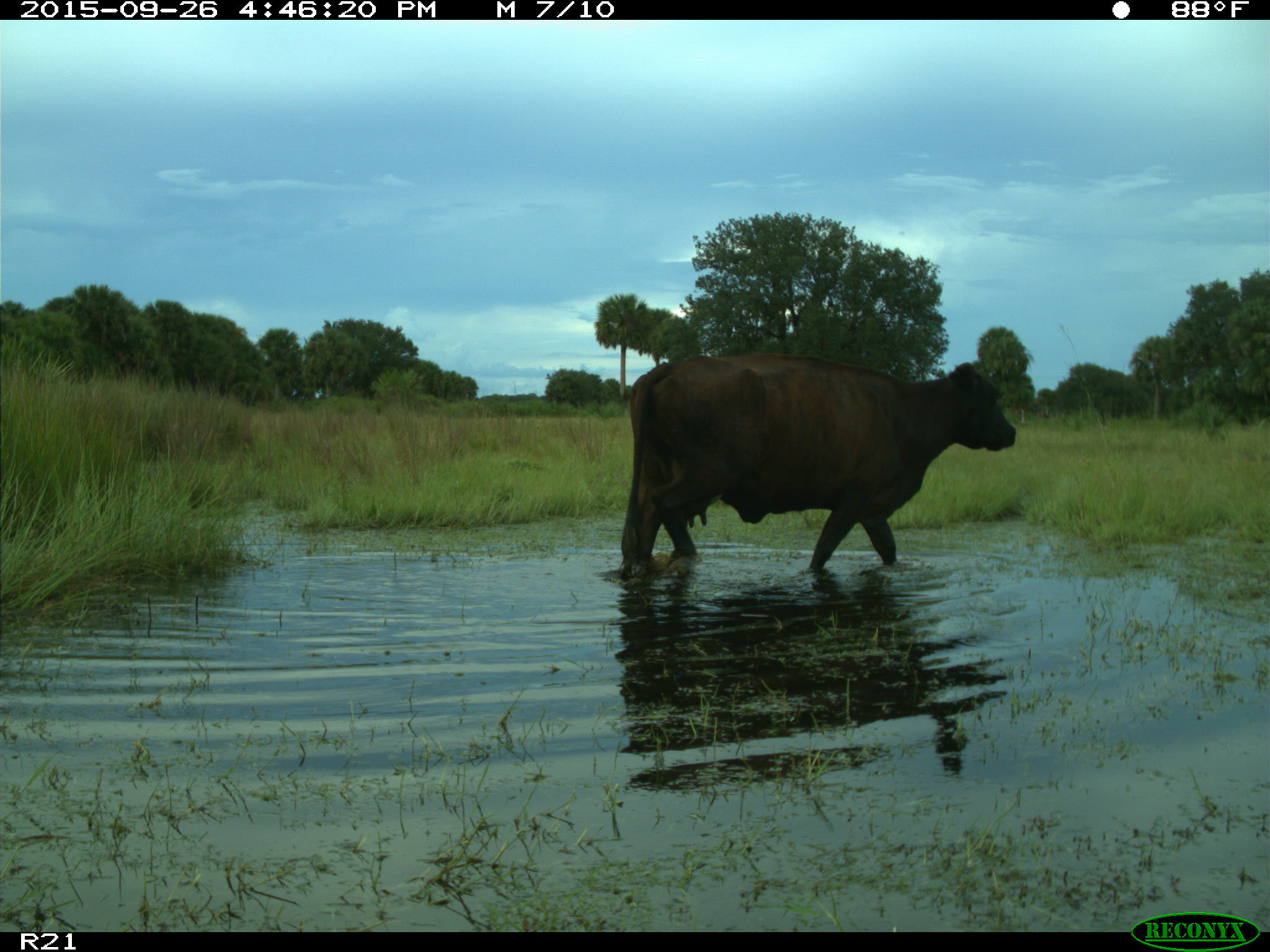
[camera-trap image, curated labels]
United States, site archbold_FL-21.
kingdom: Animalia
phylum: Chordata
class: Mammalia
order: Artiodactyla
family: Bovidae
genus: Bos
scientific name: Bos taurus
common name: domestic cow